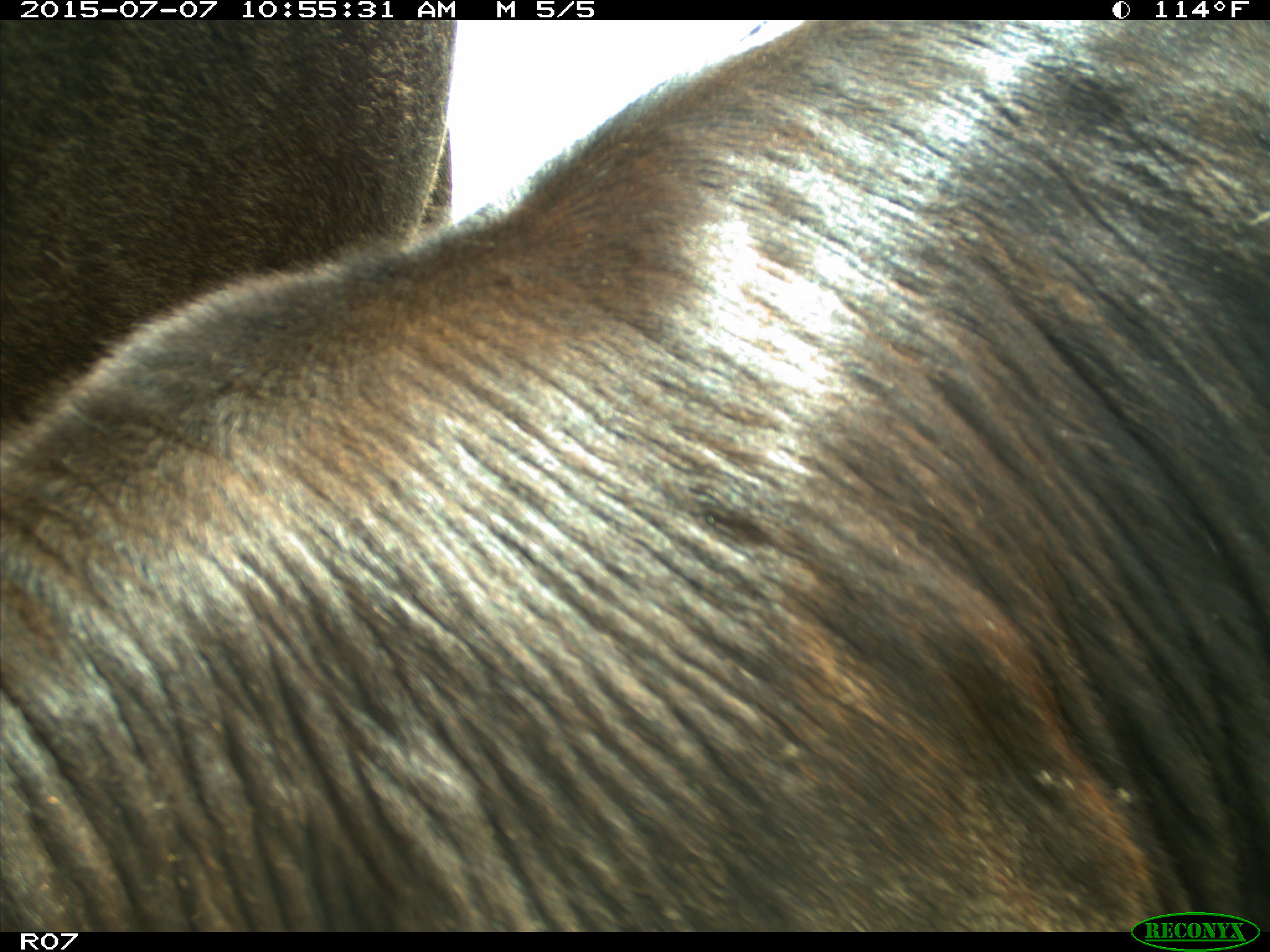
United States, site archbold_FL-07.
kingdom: Animalia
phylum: Chordata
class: Mammalia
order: Artiodactyla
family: Bovidae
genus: Bos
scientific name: Bos taurus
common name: domestic cow